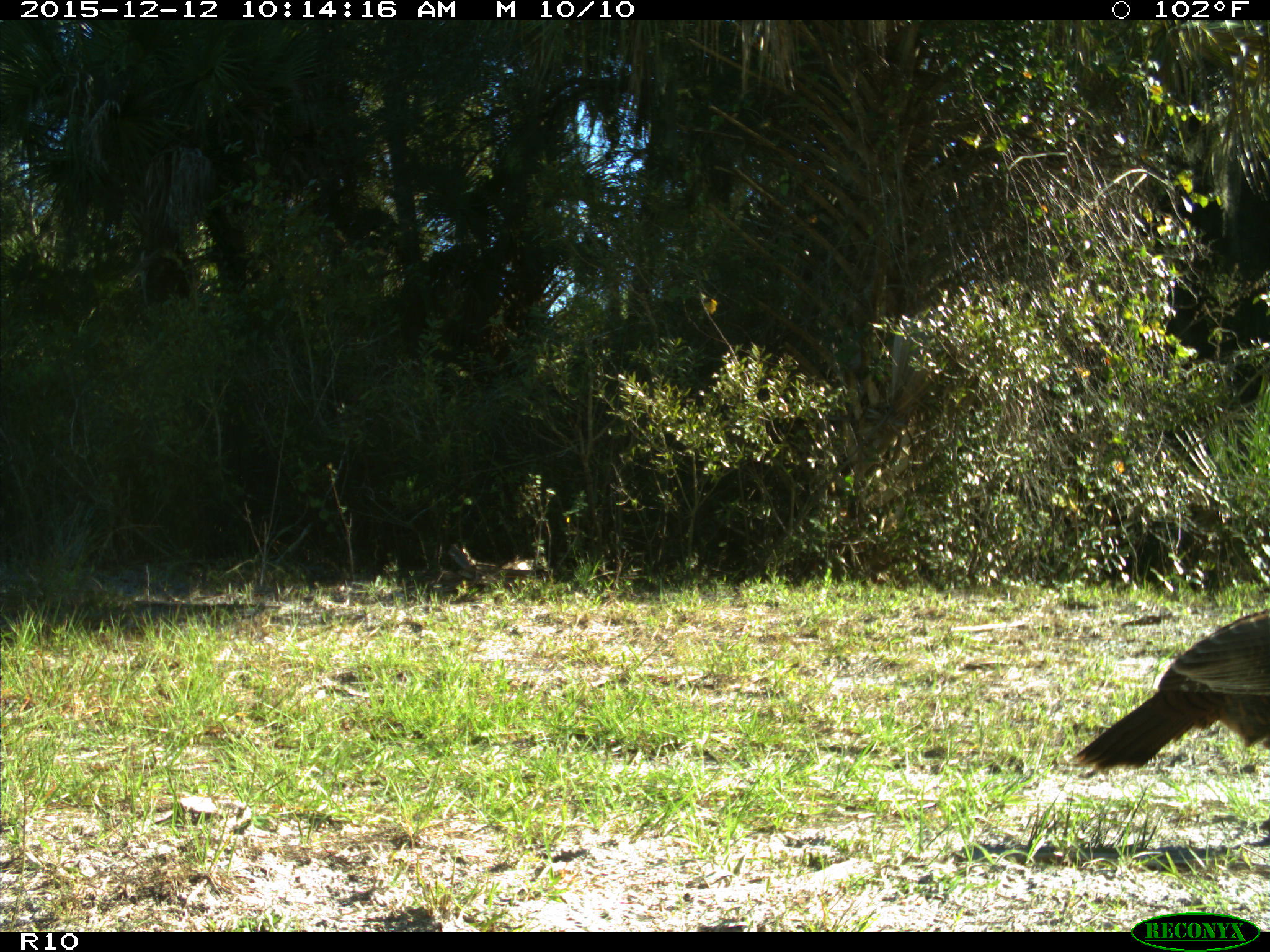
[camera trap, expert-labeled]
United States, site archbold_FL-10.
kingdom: Animalia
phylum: Chordata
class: Aves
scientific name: Aves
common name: birds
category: unidentified bird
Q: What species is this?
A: Unidentified bird (birds) (Aves).